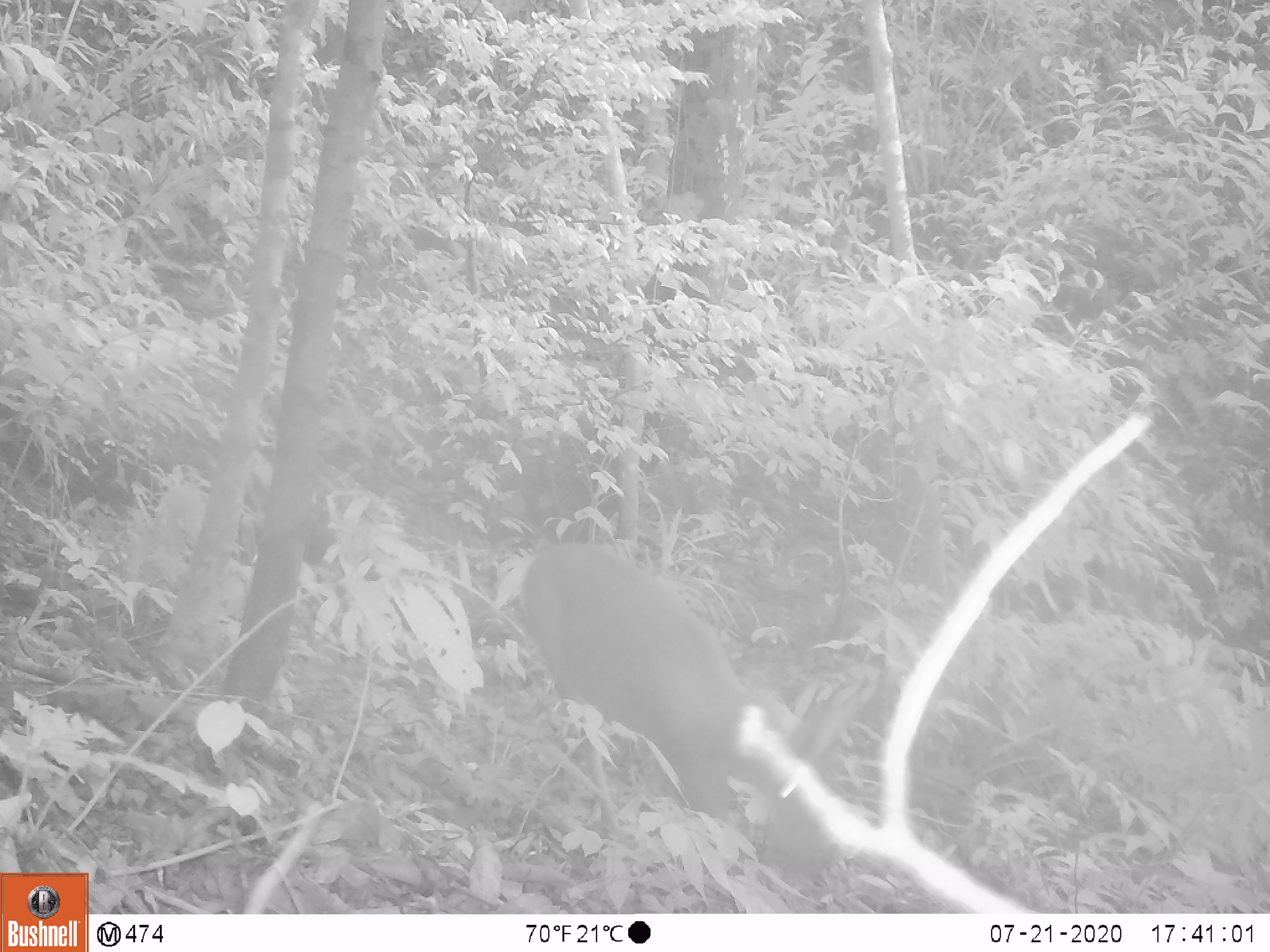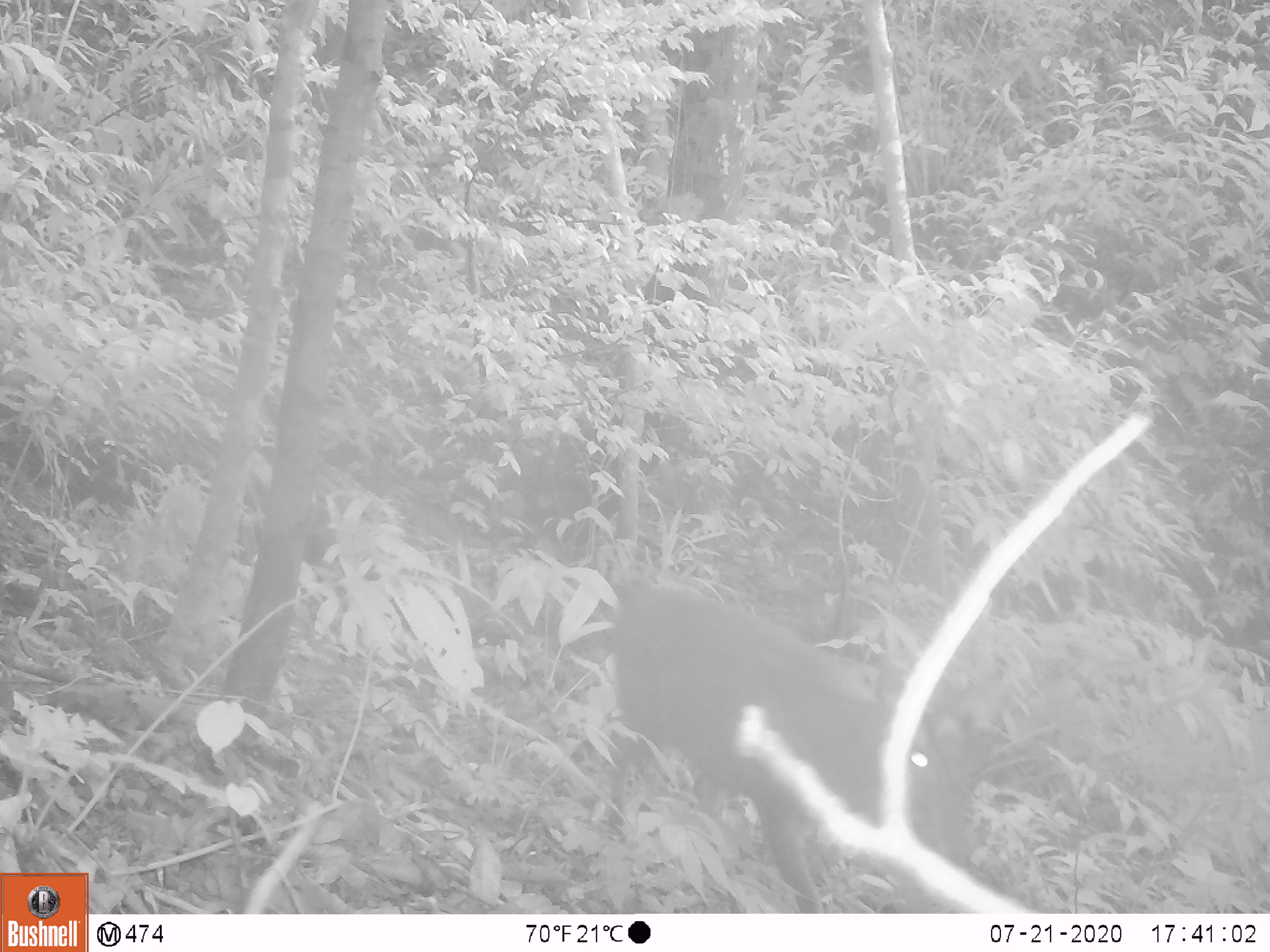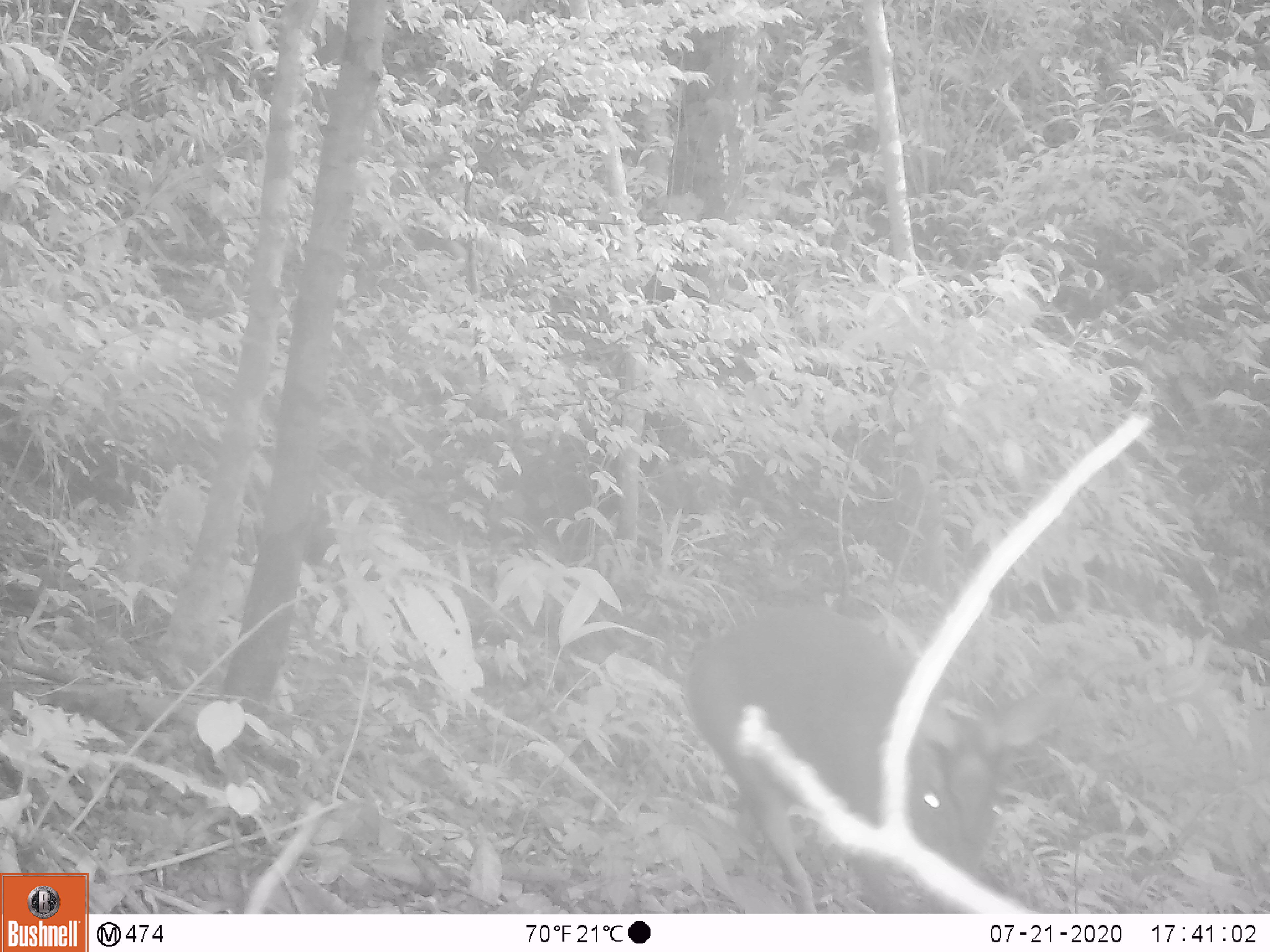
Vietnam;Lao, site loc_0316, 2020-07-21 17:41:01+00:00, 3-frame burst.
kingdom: Animalia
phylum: Chordata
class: Mammalia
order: Artiodactyla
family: Cervidae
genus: Muntiacus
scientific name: Muntiacus rooseveltorum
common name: roosevelt's muntjac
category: roosevelts muntjac group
Roosevelts muntjac group (roosevelt's muntjac) (Muntiacus rooseveltorum). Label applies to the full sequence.